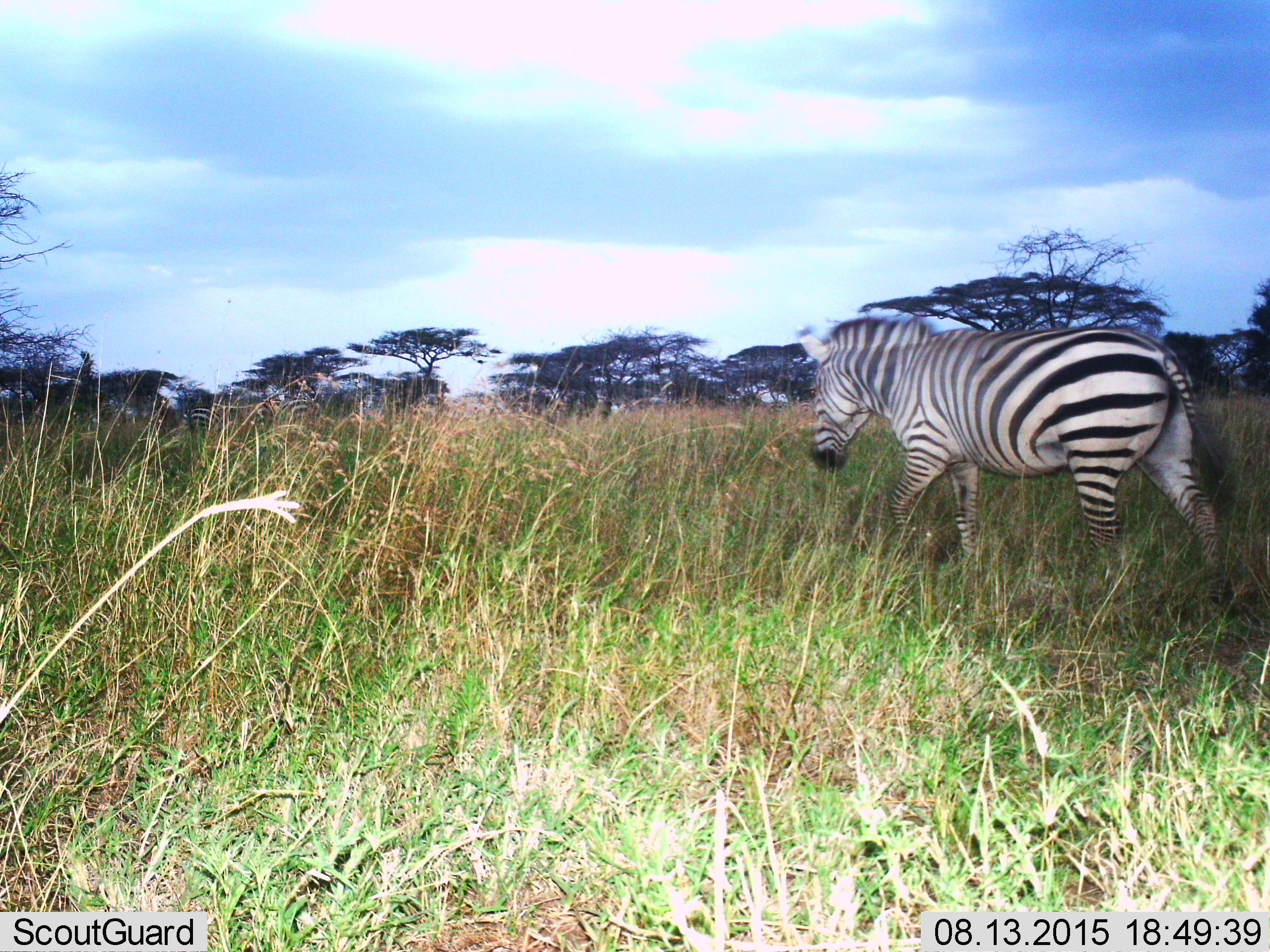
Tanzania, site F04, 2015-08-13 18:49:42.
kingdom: Animalia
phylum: Chordata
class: Mammalia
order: Perissodactyla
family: Equidae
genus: Equus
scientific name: Equus quagga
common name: plains zebra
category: zebra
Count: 1.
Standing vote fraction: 28%.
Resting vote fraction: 0%.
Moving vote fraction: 89%.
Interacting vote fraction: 0%.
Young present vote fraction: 0%.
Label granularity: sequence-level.